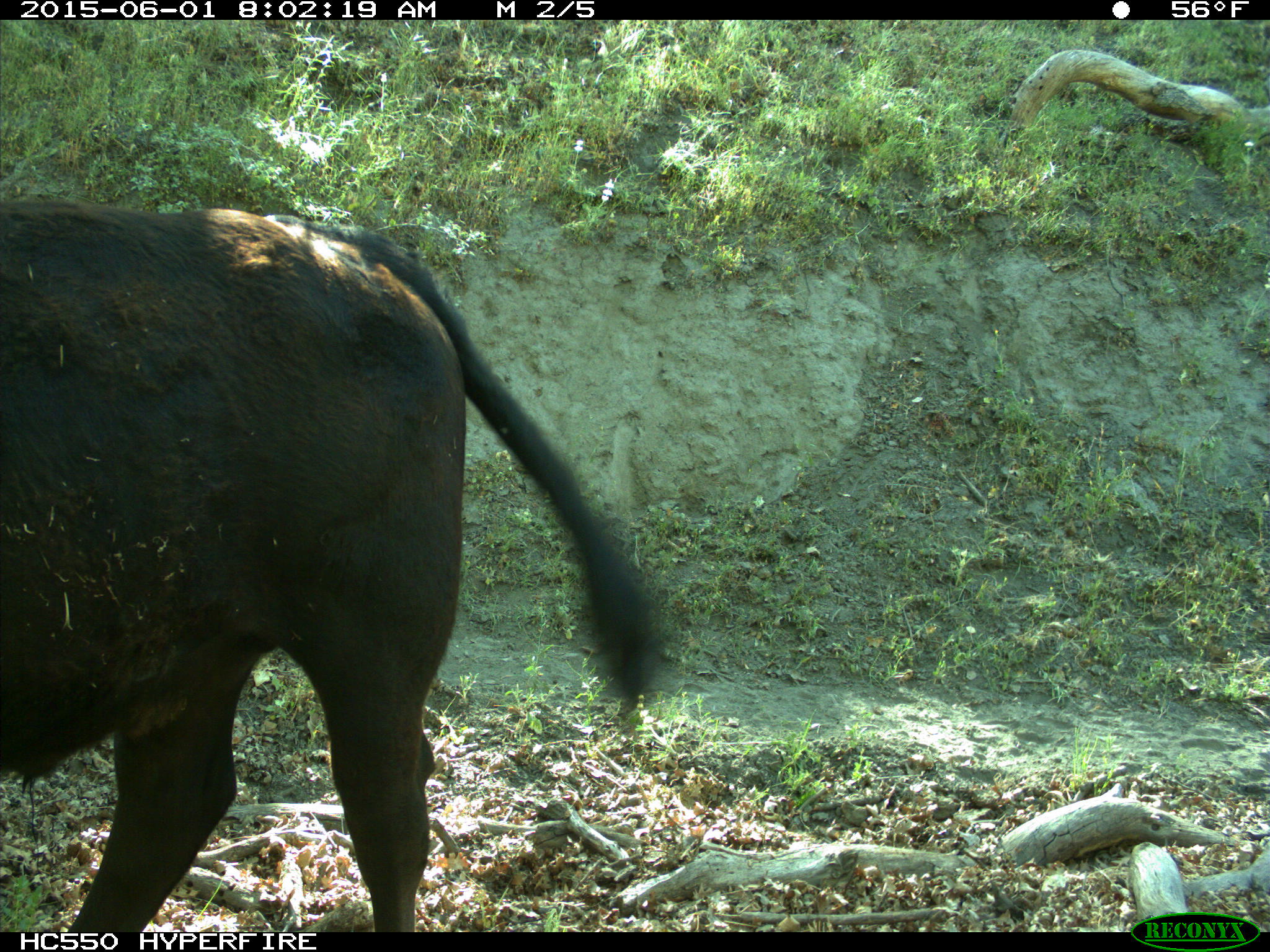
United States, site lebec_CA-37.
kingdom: Animalia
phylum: Chordata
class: Mammalia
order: Artiodactyla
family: Bovidae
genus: Bos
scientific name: Bos taurus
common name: domestic cow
Bos taurus (domestic cow).